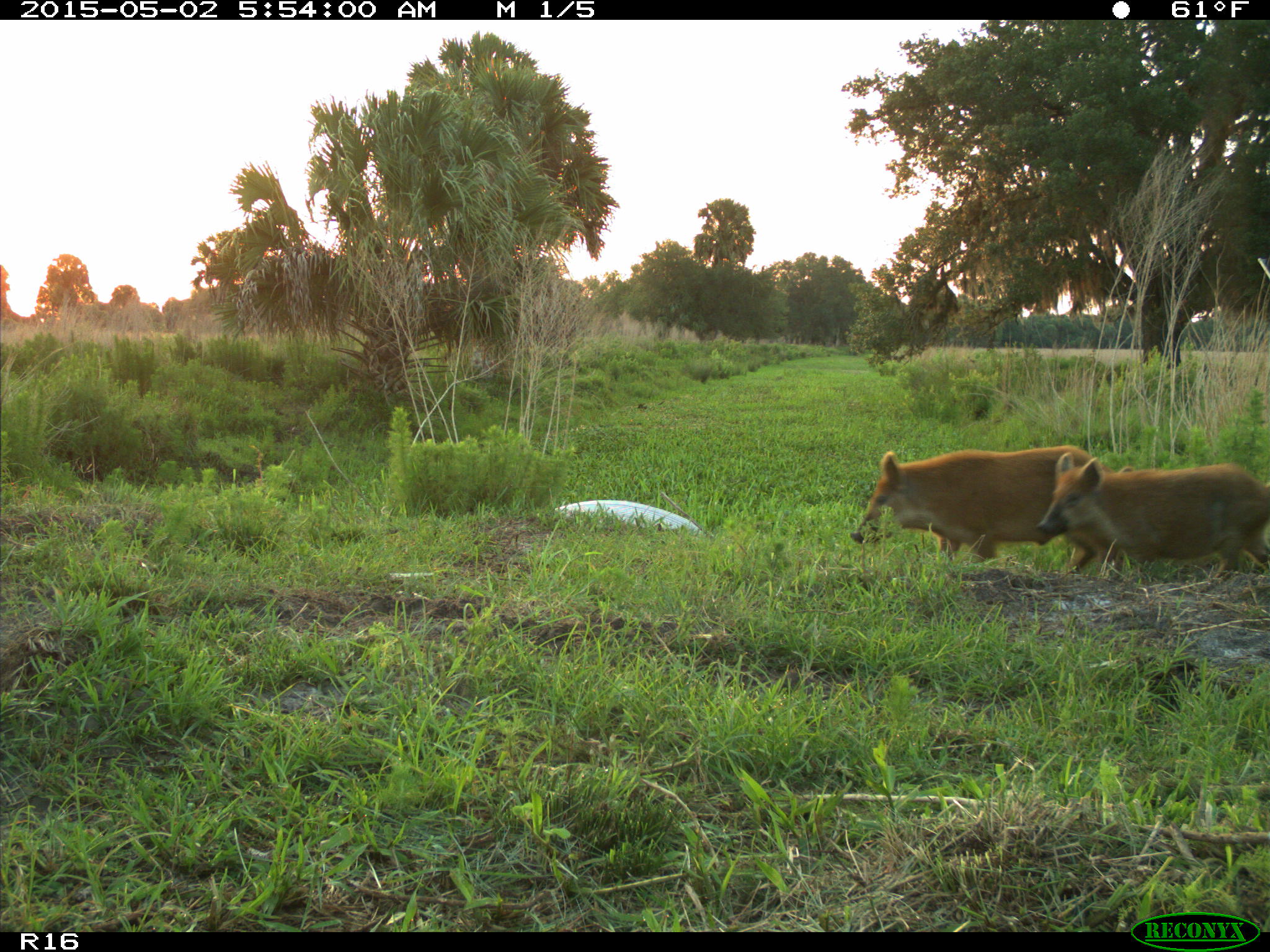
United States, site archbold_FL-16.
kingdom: Animalia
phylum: Chordata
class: Mammalia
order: Artiodactyla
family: Suidae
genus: Sus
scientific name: Sus scrofa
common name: wild boar